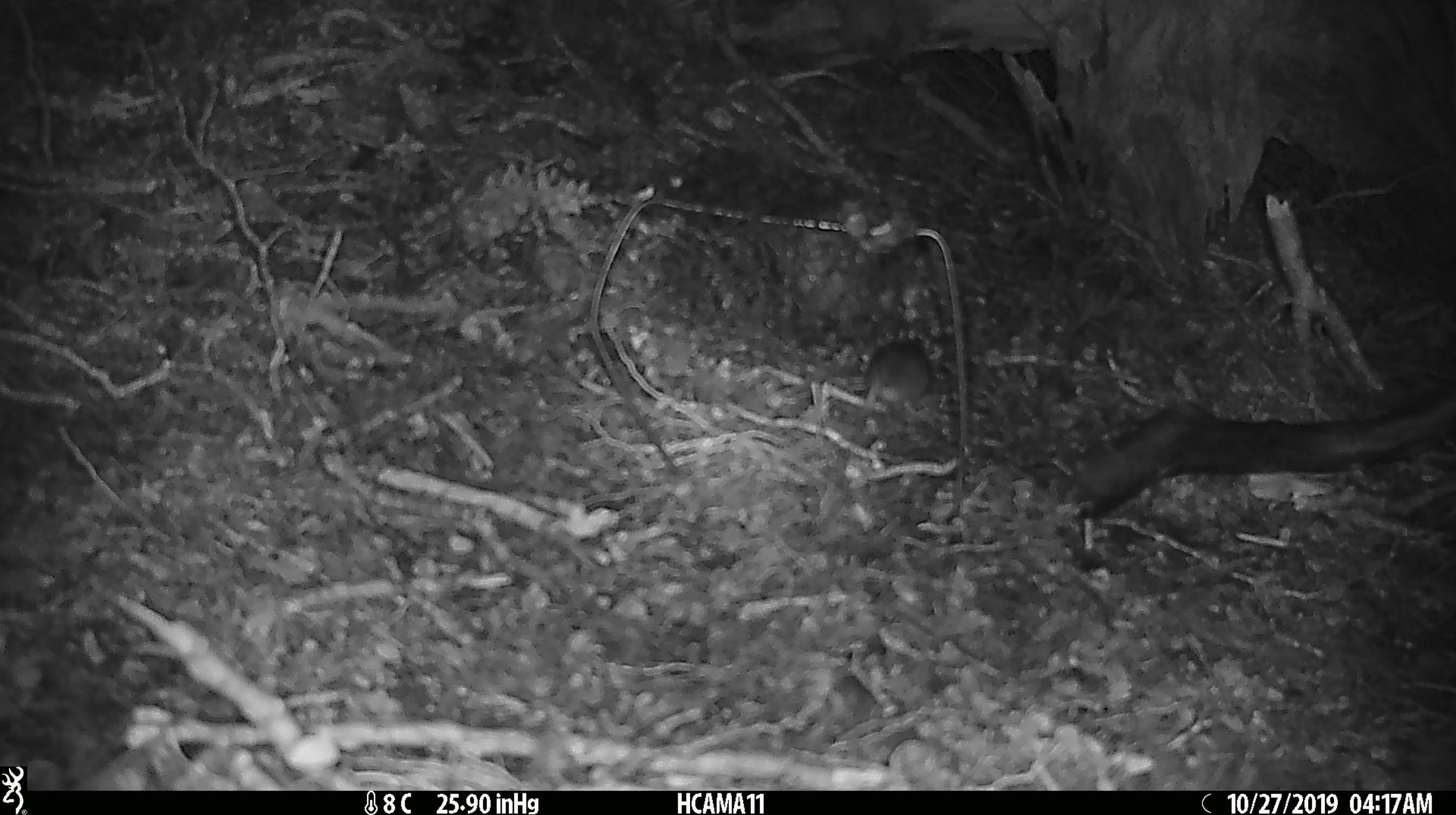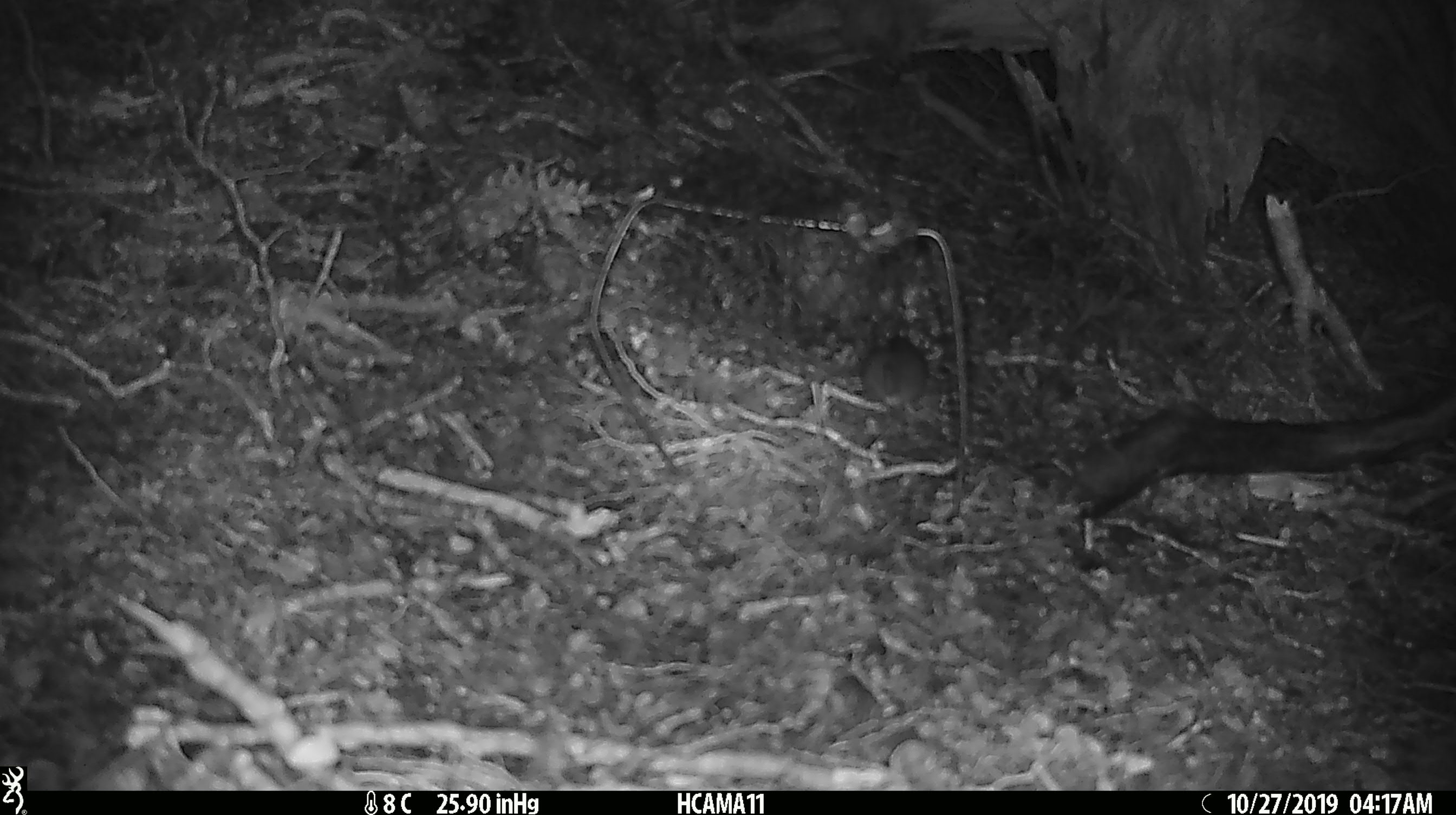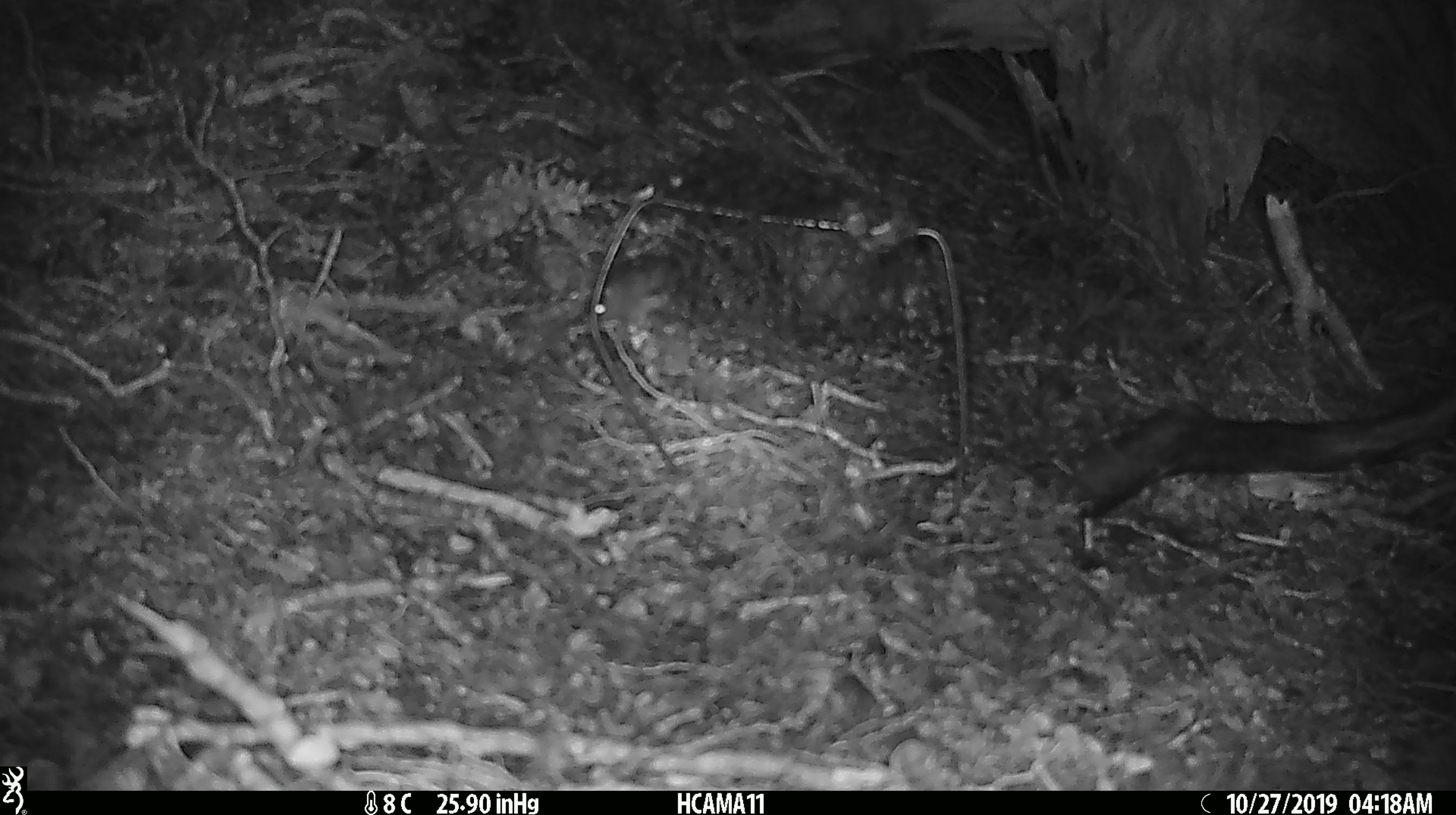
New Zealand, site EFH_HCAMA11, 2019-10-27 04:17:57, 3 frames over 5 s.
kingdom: Animalia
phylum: Chordata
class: Mammalia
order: Rodentia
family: Muridae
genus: Mus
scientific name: Mus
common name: mouse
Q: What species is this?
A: Mouse (Mus).